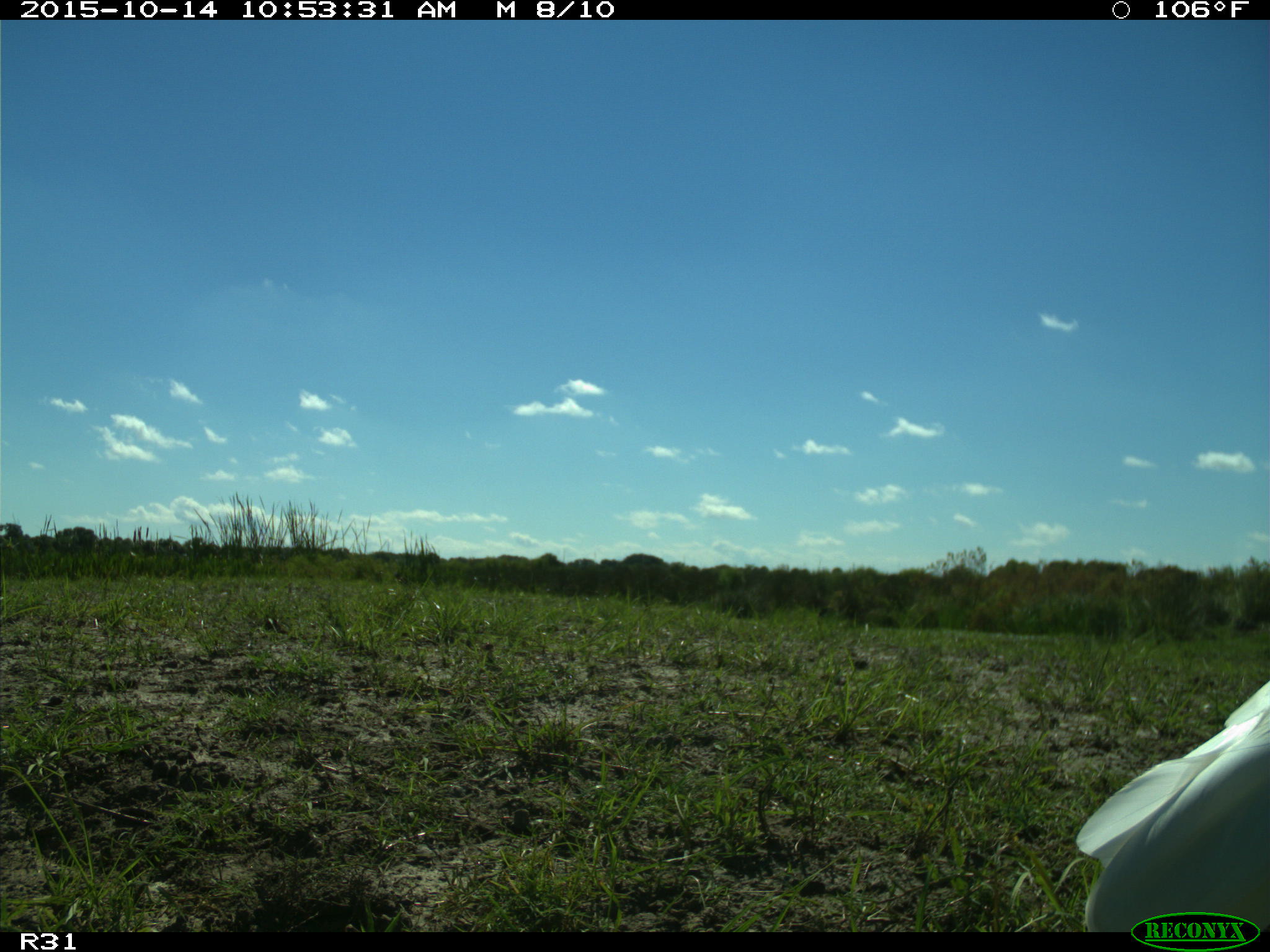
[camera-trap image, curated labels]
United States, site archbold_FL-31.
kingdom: Animalia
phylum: Chordata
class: Aves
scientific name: Aves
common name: birds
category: unidentified bird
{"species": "unidentified bird (birds) (Aves)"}